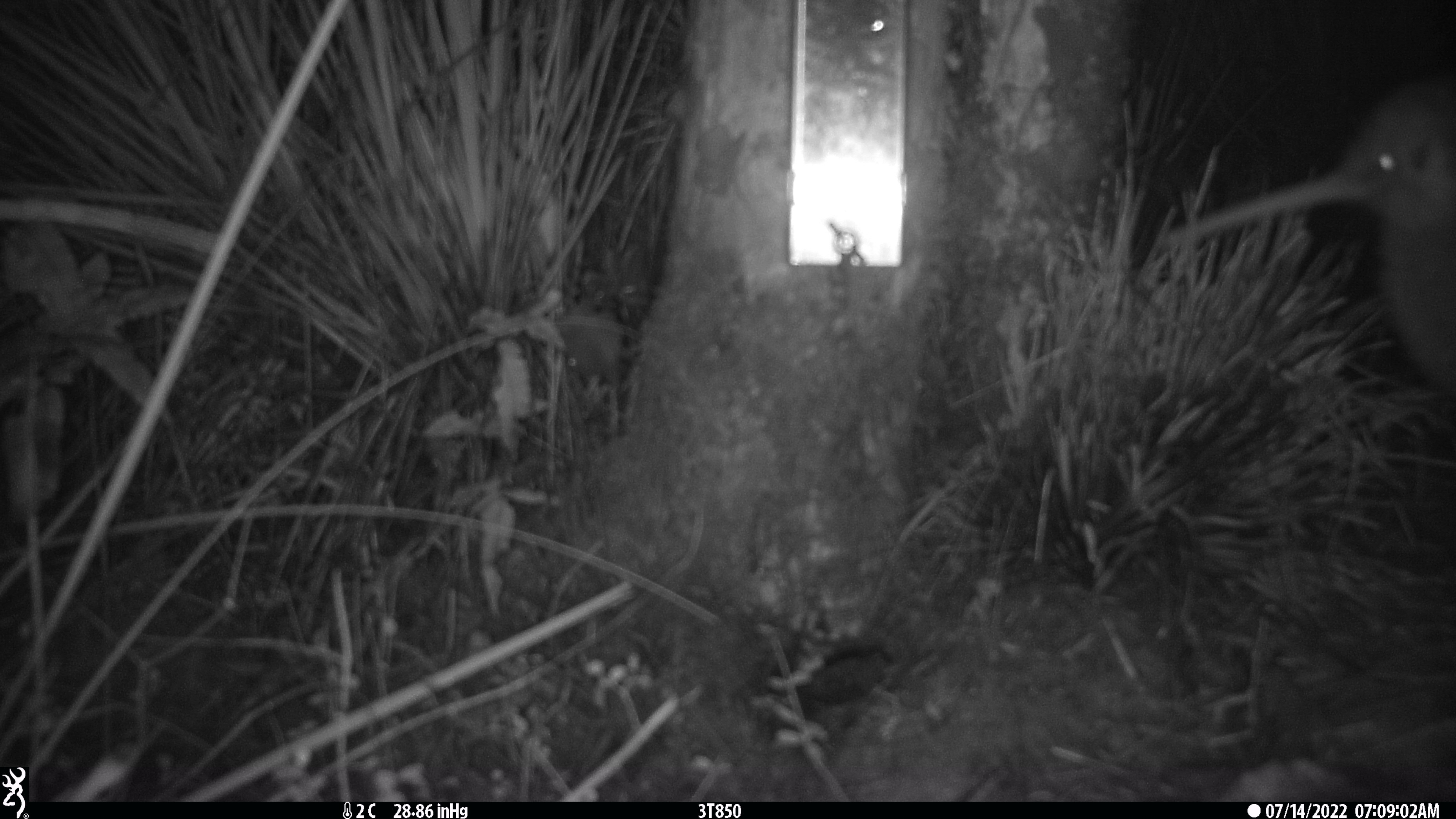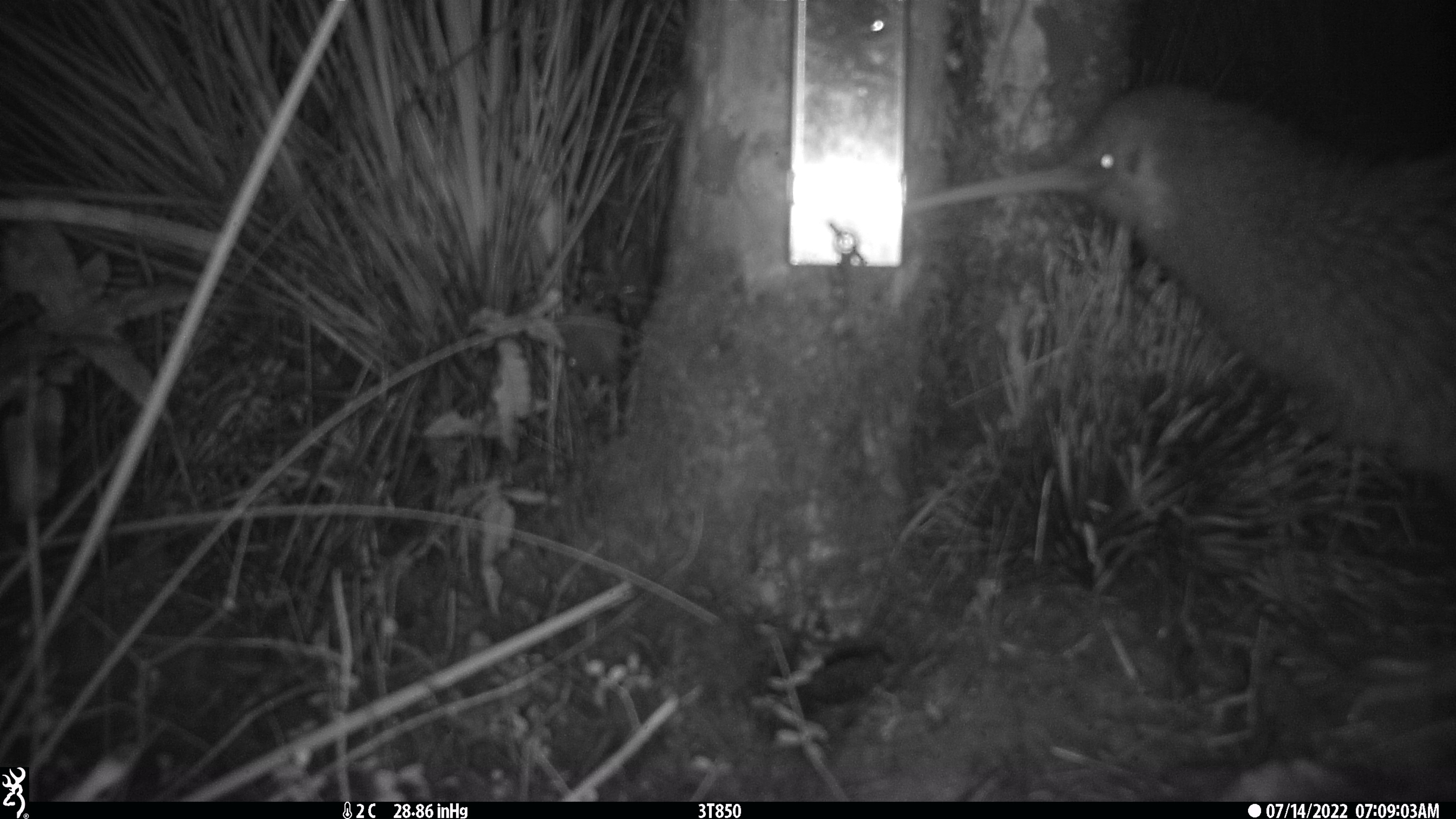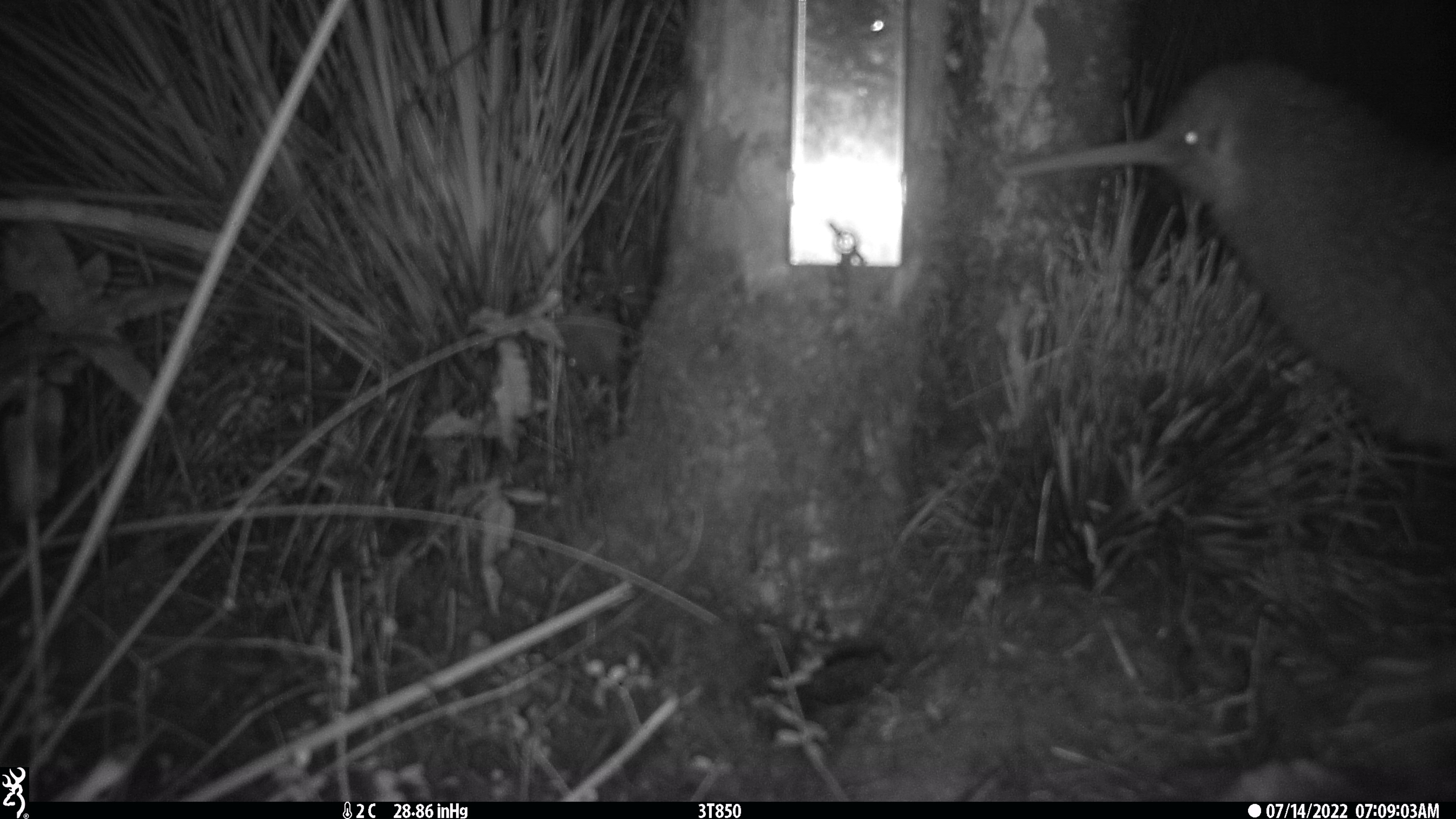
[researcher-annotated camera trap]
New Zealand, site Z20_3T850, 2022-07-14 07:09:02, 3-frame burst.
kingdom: Animalia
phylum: Chordata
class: Aves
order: Apterygiformes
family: Apterygidae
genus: Apteryx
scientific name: Apteryx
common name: kiwi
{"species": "kiwi (Apteryx)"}